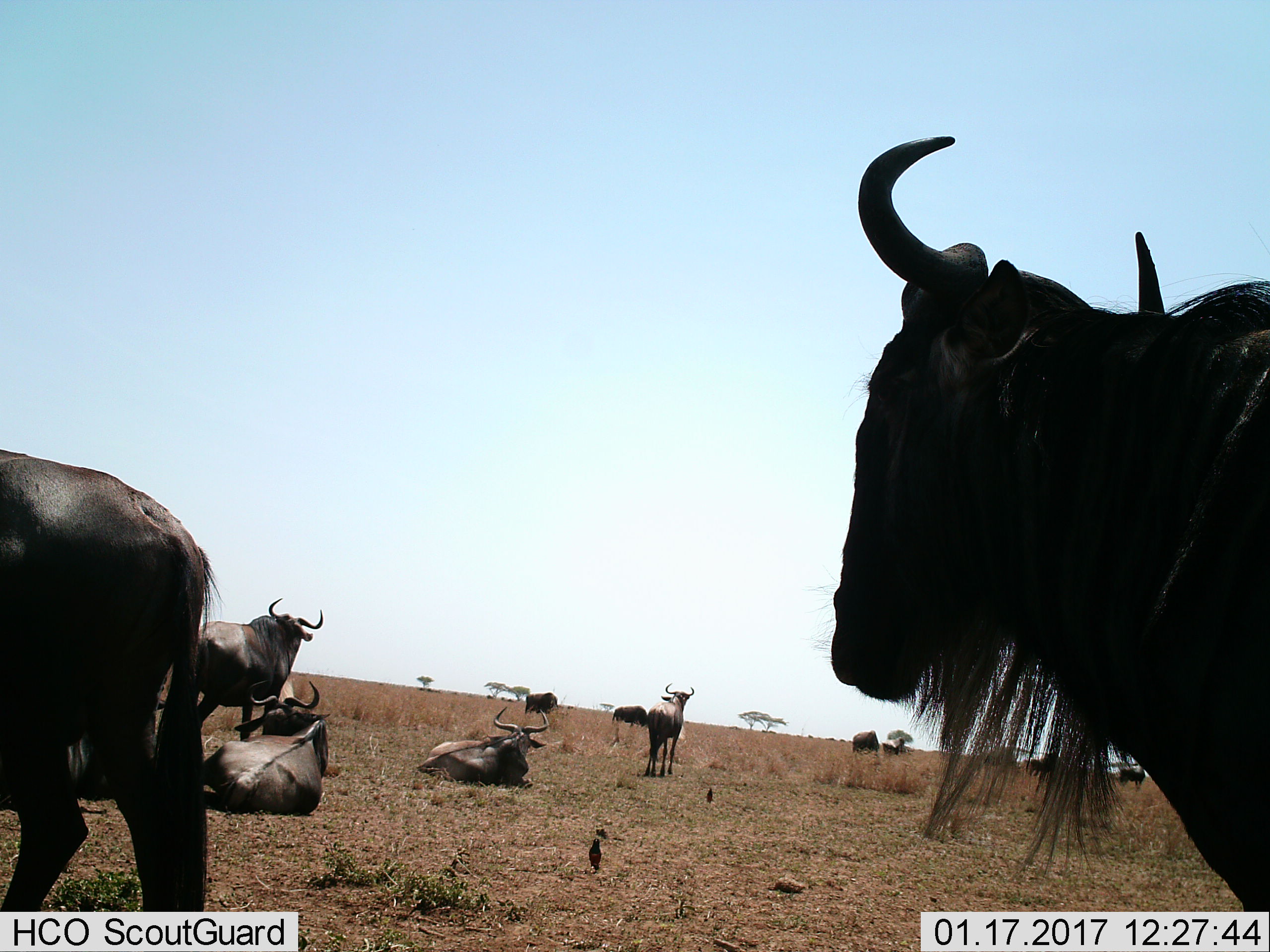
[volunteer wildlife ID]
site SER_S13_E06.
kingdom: Animalia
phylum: Chordata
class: Mammalia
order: Artiodactyla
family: Bovidae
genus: Connochaetes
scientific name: Connochaetes taurinus taurinus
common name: blue wildebeest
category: wildebeestblue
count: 11-50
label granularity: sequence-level